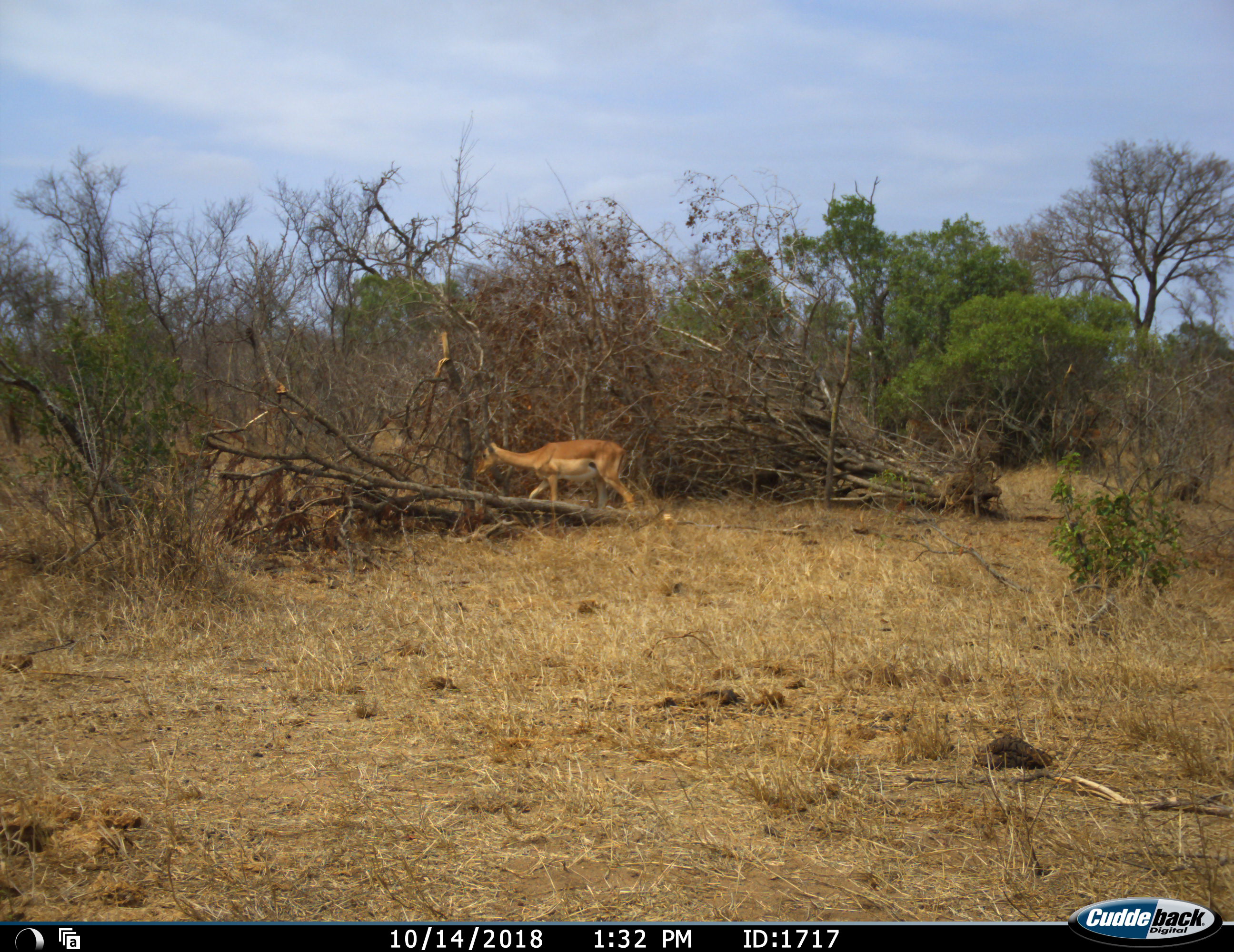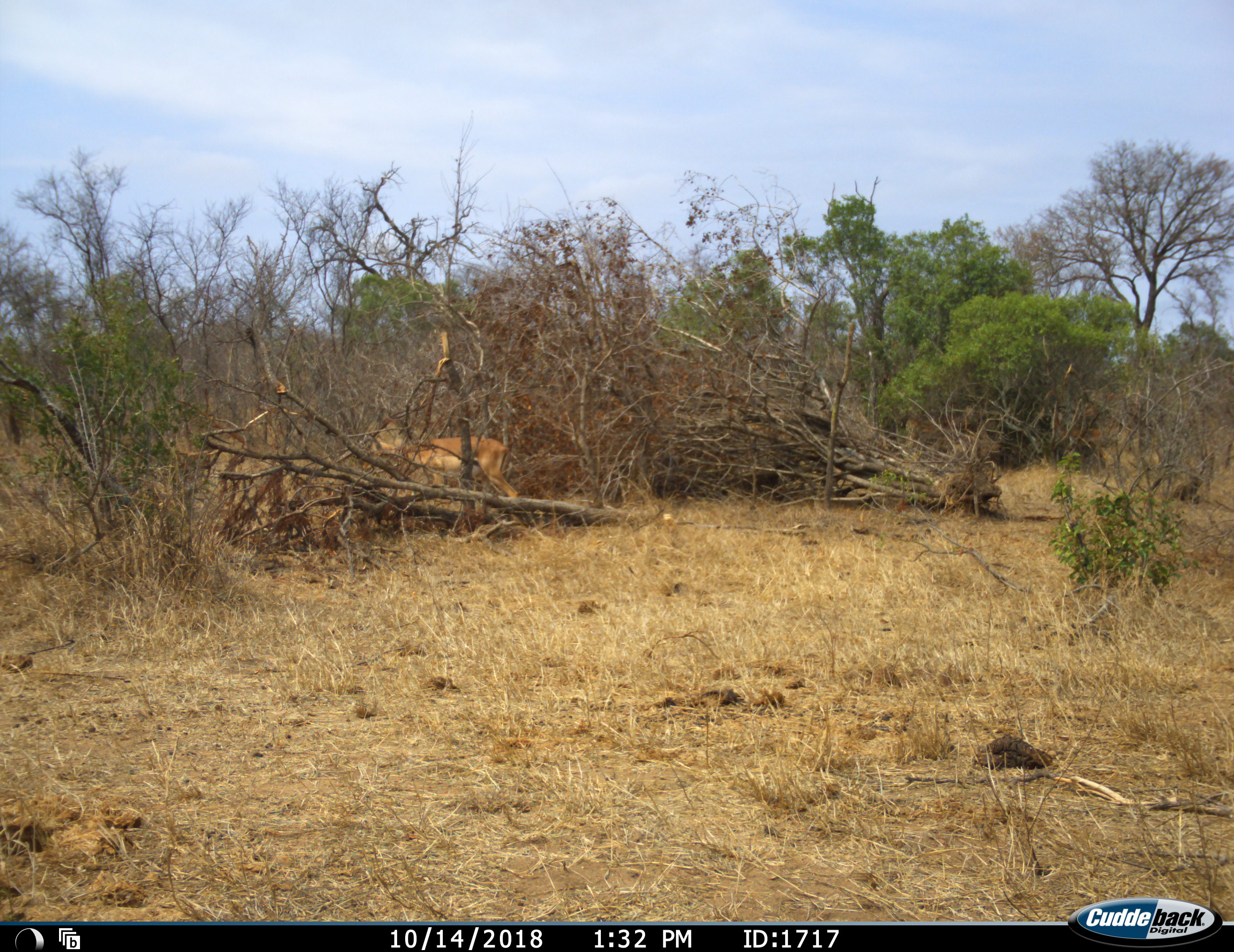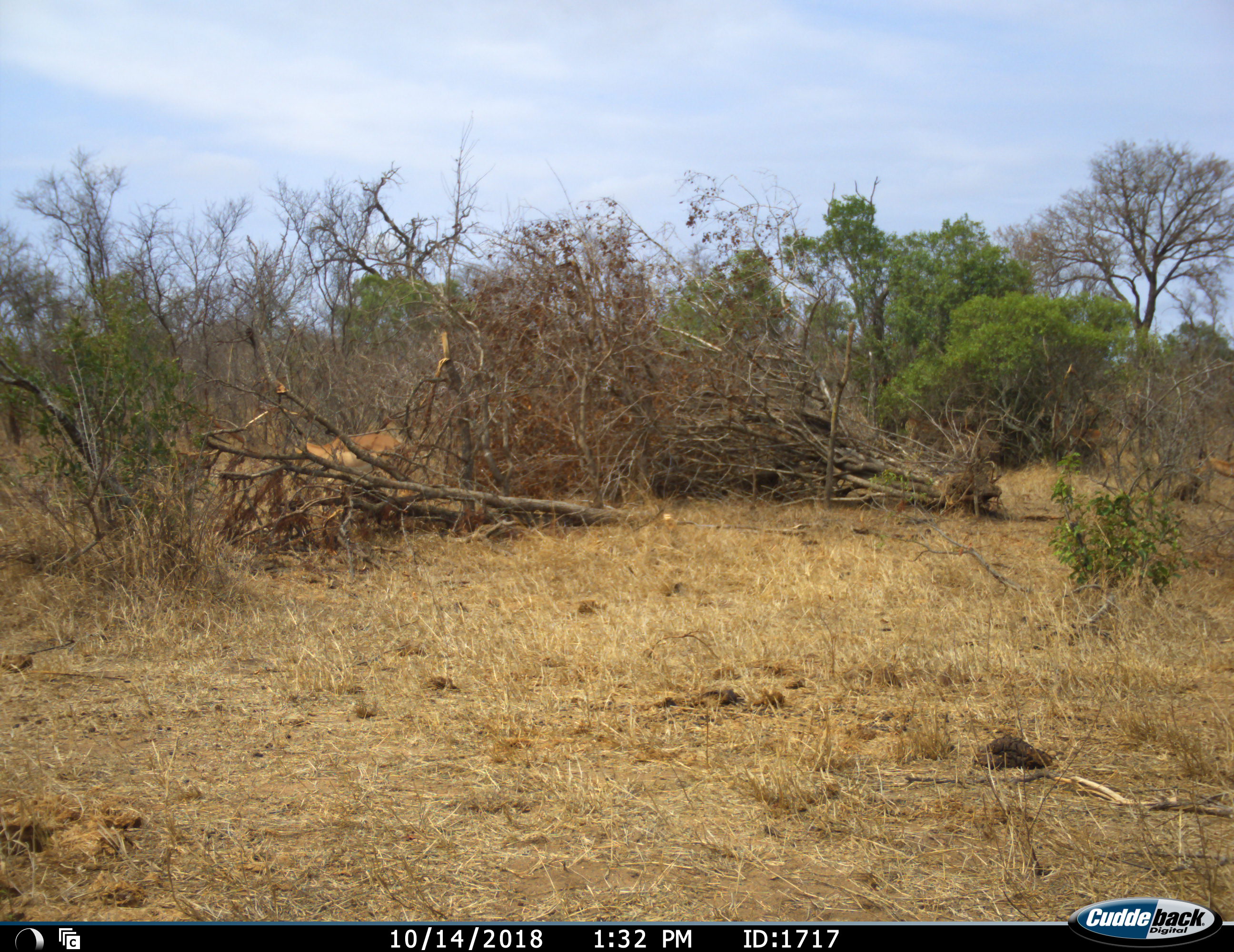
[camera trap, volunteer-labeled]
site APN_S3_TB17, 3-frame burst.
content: unidentified animal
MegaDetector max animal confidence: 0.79